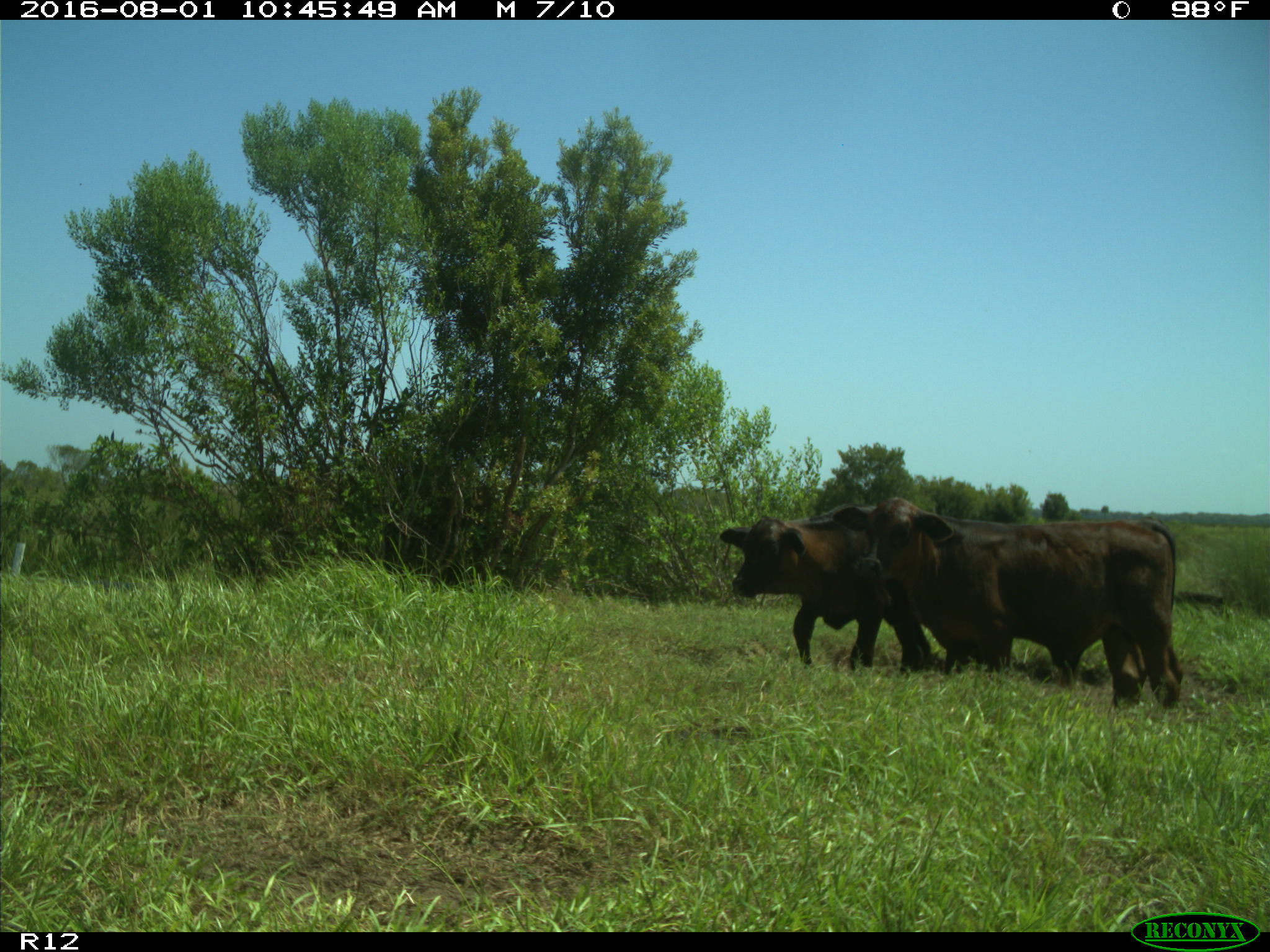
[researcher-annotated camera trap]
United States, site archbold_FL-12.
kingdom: Animalia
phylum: Chordata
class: Mammalia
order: Artiodactyla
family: Bovidae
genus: Bos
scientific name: Bos taurus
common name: domestic cow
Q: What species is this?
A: Bos taurus (domestic cow).